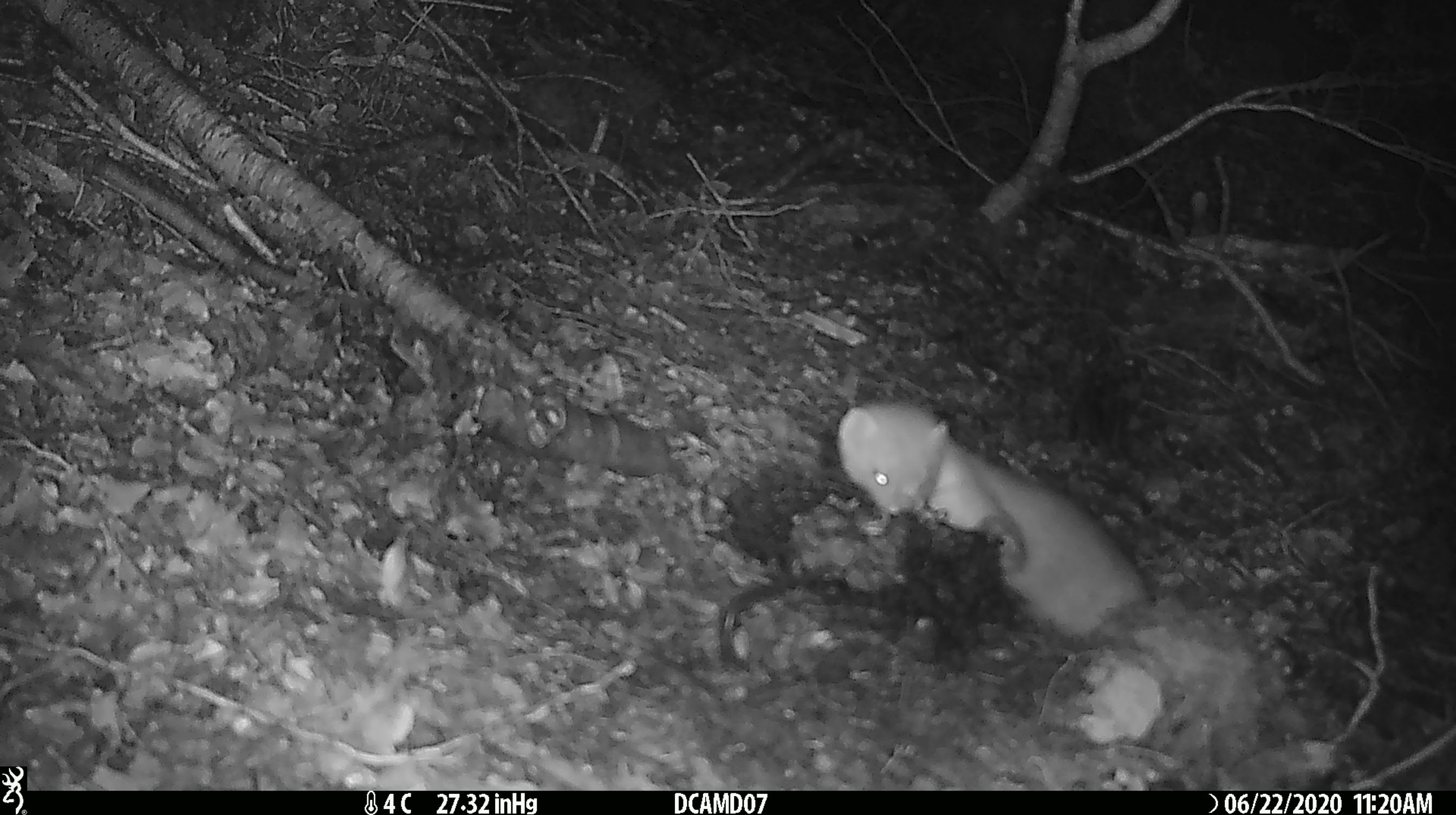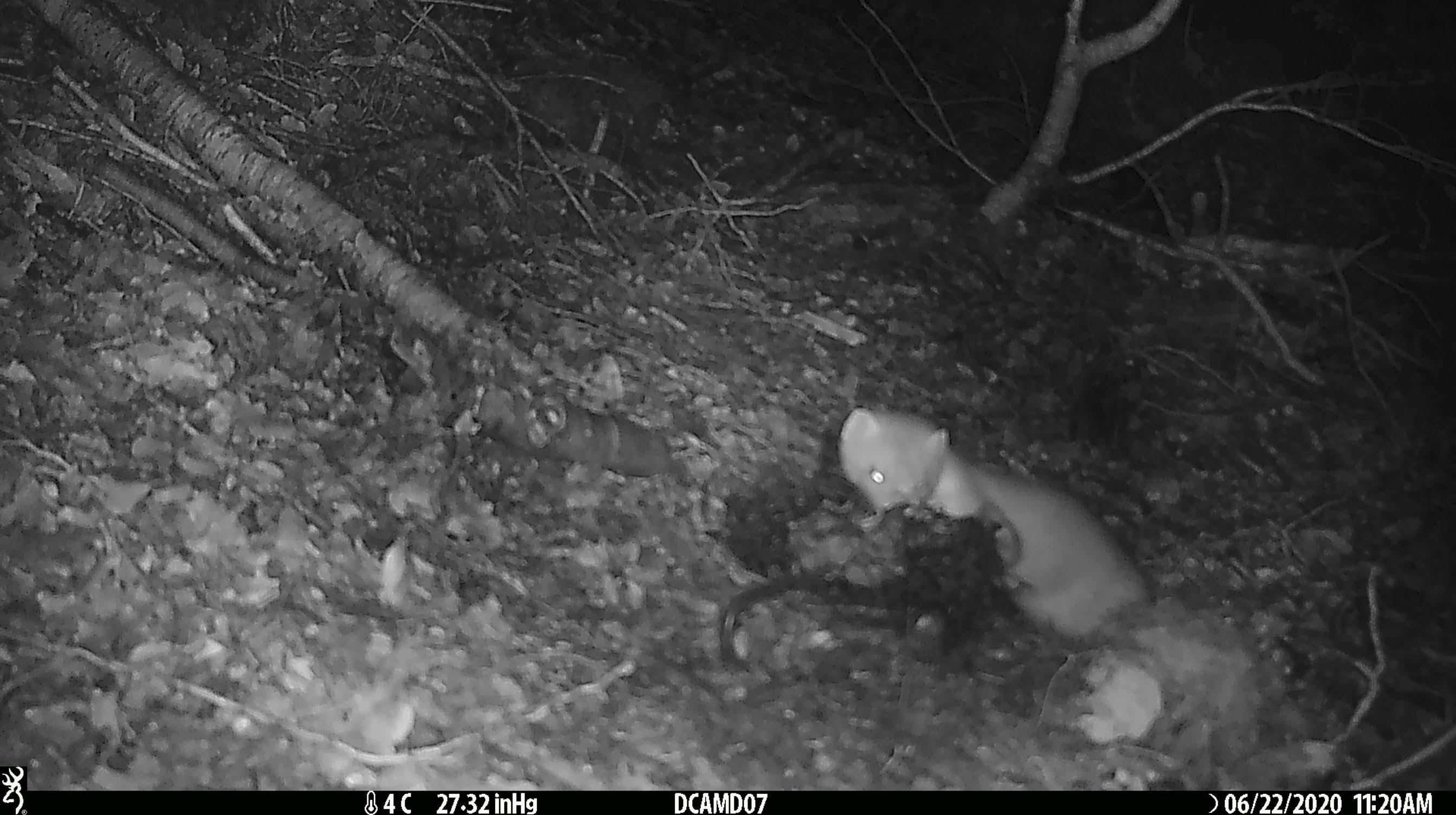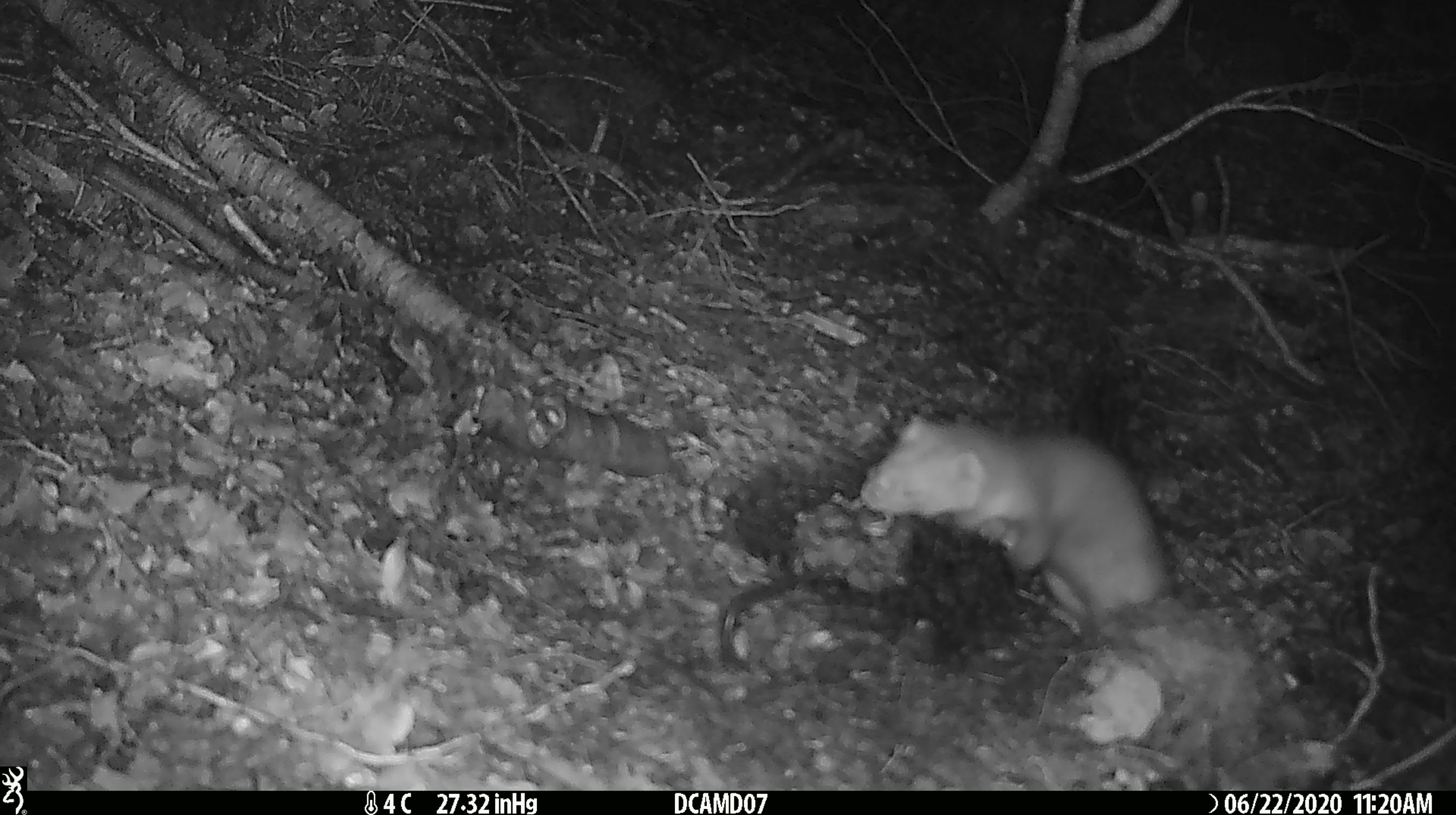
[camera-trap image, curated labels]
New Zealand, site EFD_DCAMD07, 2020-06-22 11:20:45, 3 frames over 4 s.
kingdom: Animalia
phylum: Chordata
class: Mammalia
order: Carnivora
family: Mustelidae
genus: Mustela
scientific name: Mustela erminea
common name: stoat